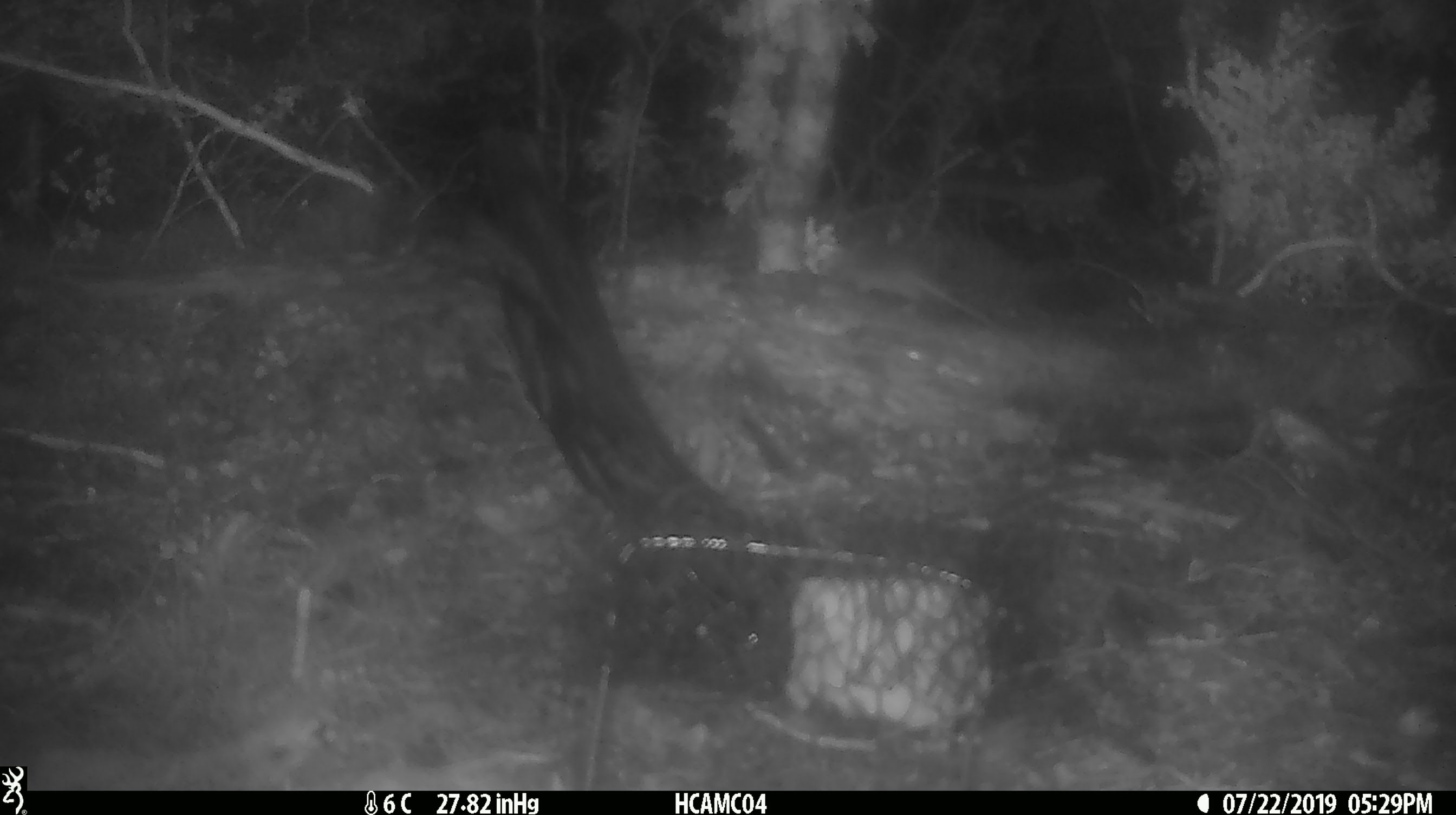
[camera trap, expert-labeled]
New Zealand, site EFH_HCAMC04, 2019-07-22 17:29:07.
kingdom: Animalia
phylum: Chordata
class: Mammalia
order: Rodentia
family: Muridae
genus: Mus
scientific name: Mus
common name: mouse